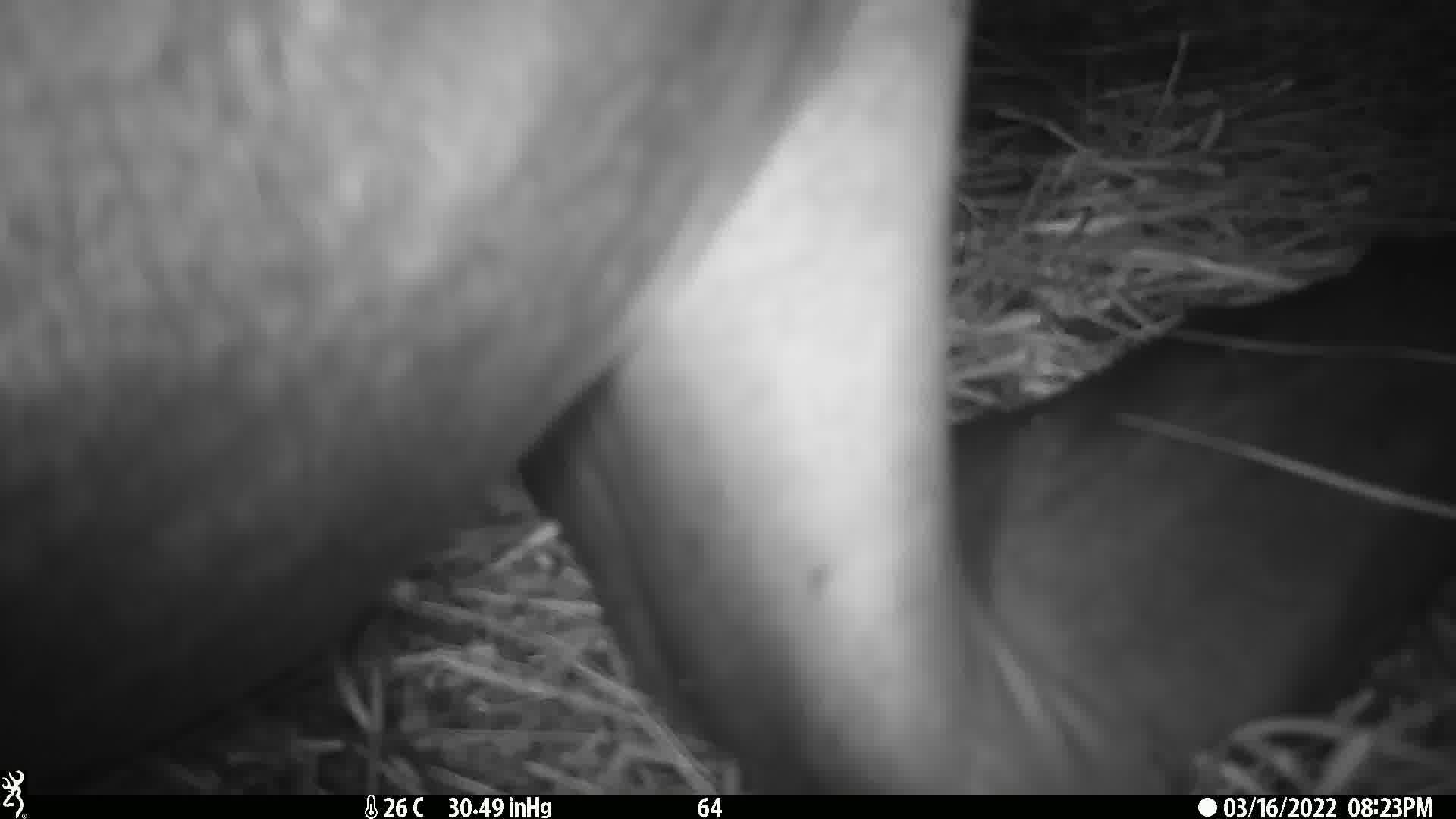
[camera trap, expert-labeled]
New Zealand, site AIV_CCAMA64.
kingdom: Animalia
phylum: Chordata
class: Mammalia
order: Carnivora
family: Otariidae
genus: Phocarctos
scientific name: Phocarctos hookeri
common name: new zealand sea lion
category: sealion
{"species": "sealion (new zealand sea lion) (Phocarctos hookeri)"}